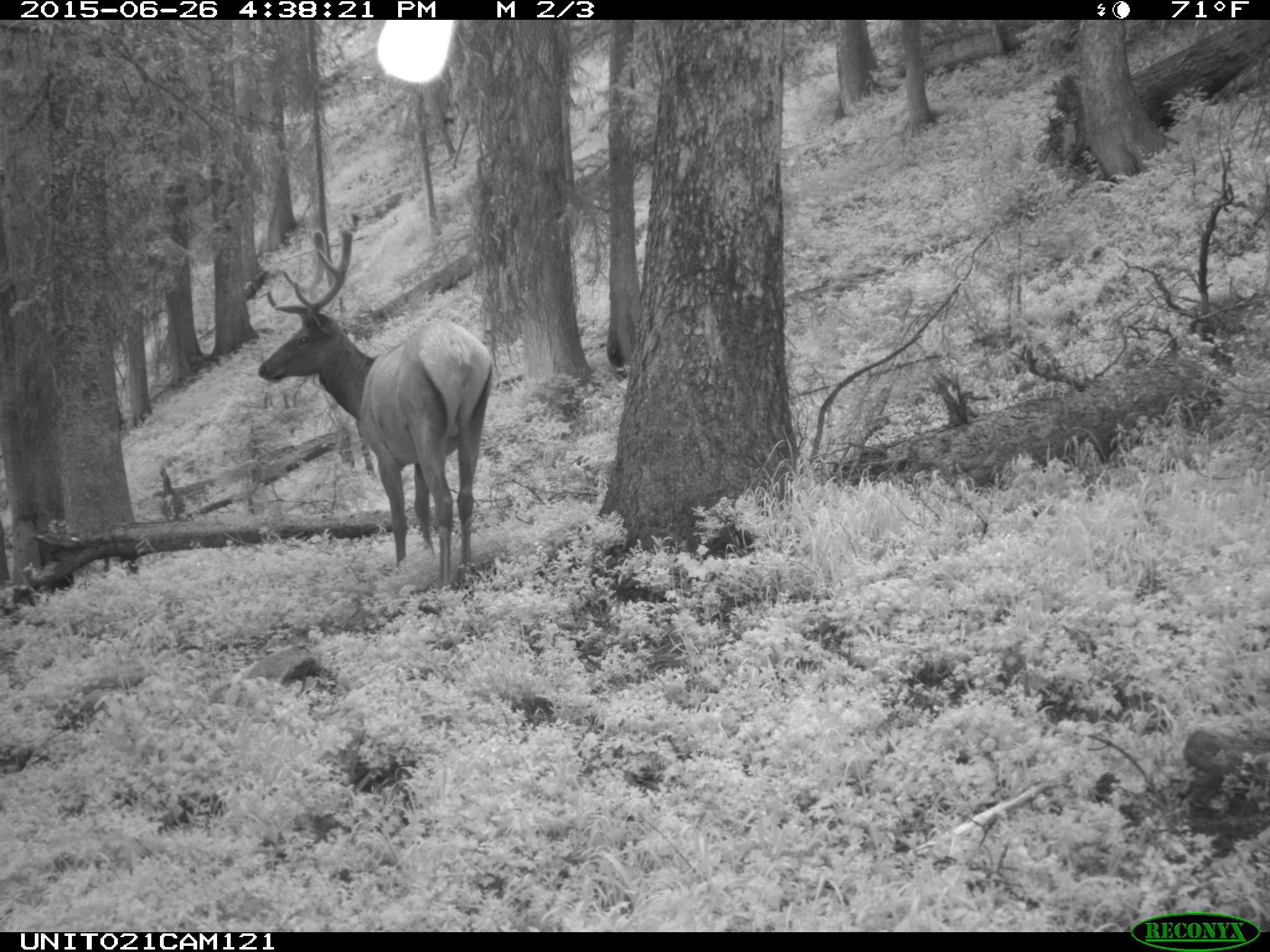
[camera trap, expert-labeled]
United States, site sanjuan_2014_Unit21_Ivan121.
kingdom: Animalia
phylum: Chordata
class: Mammalia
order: Artiodactyla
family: Cervidae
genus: Cervus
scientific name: Cervus elaphus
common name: red deer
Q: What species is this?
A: Cervus elaphus (red deer).